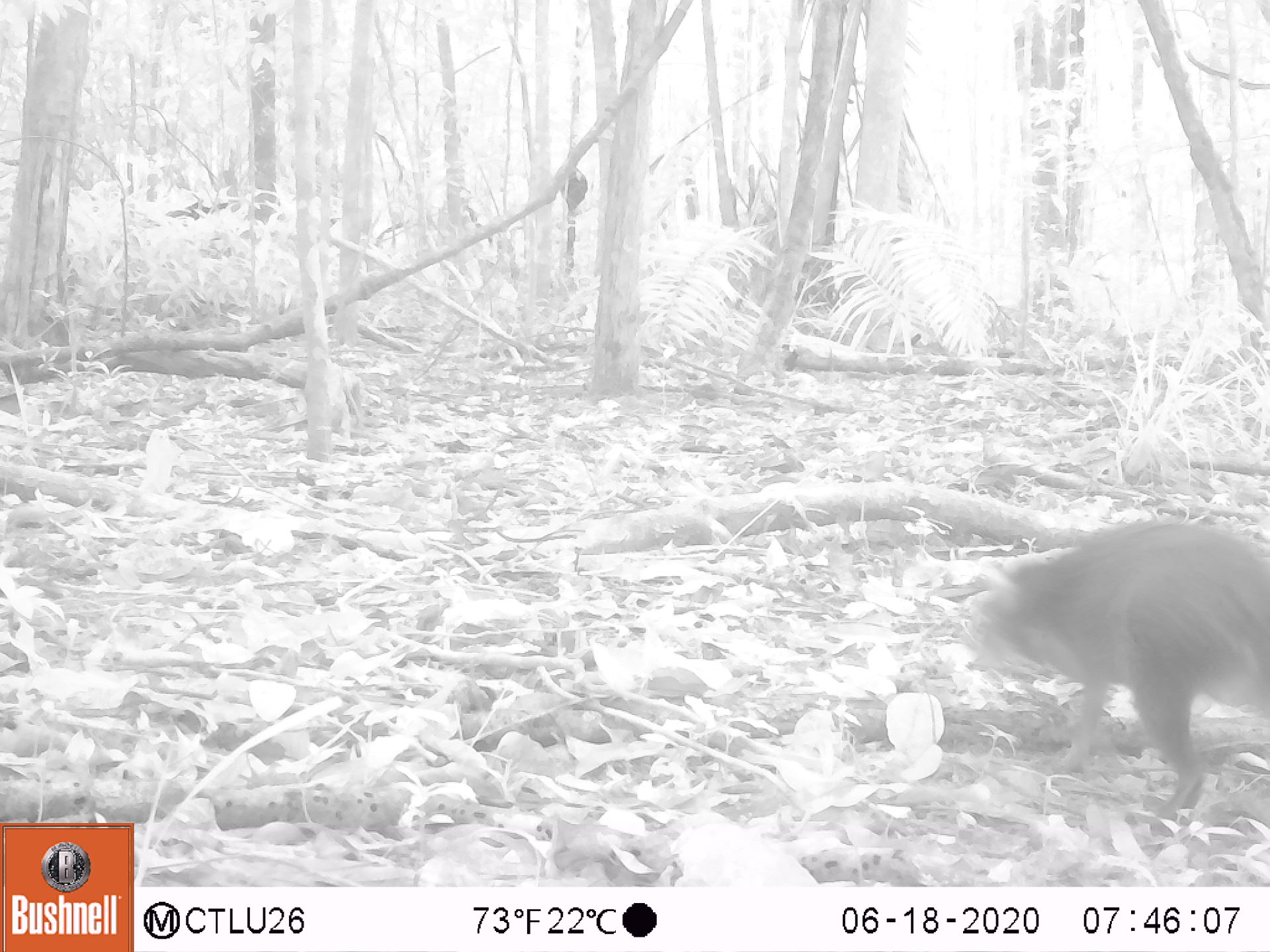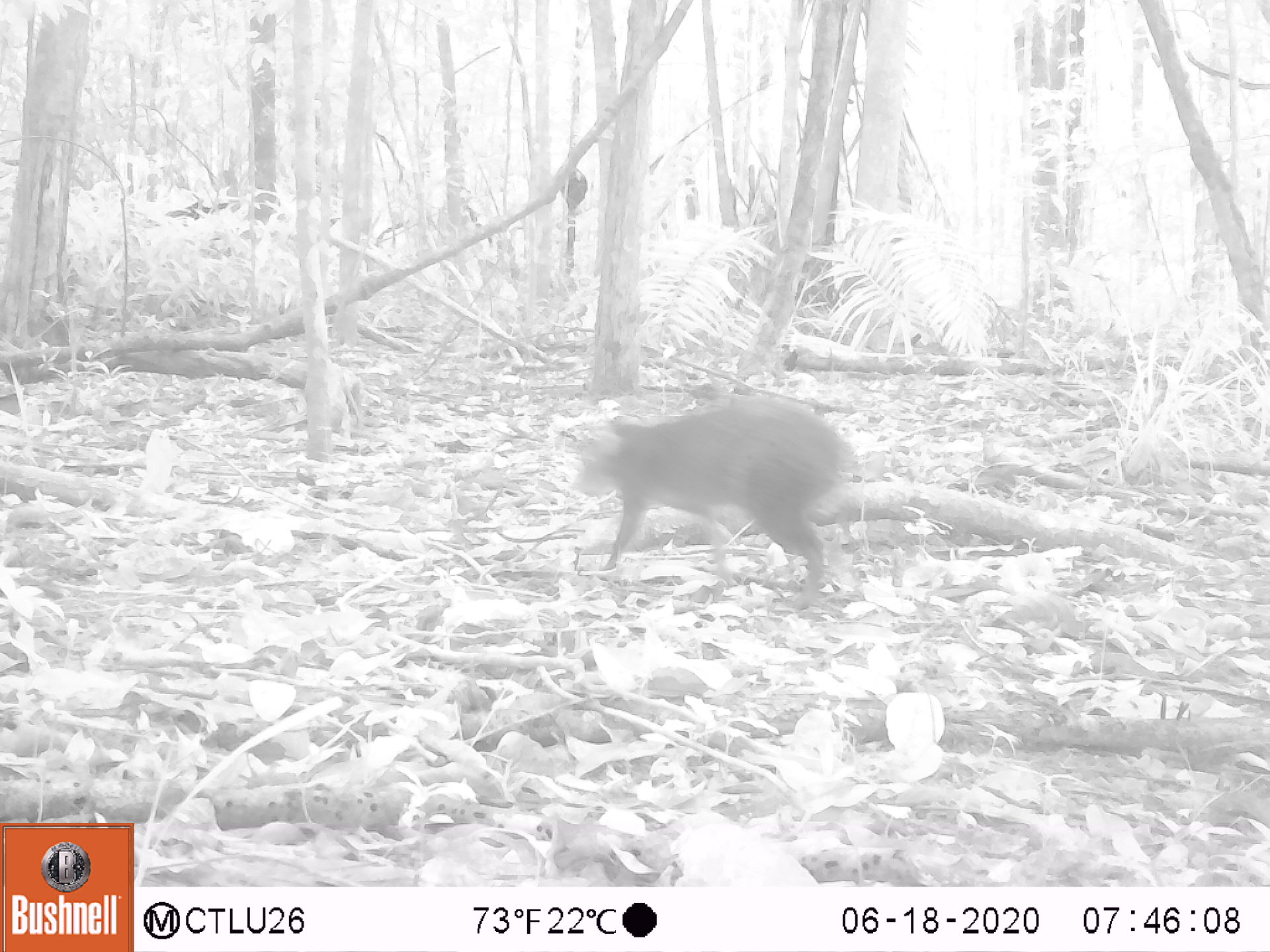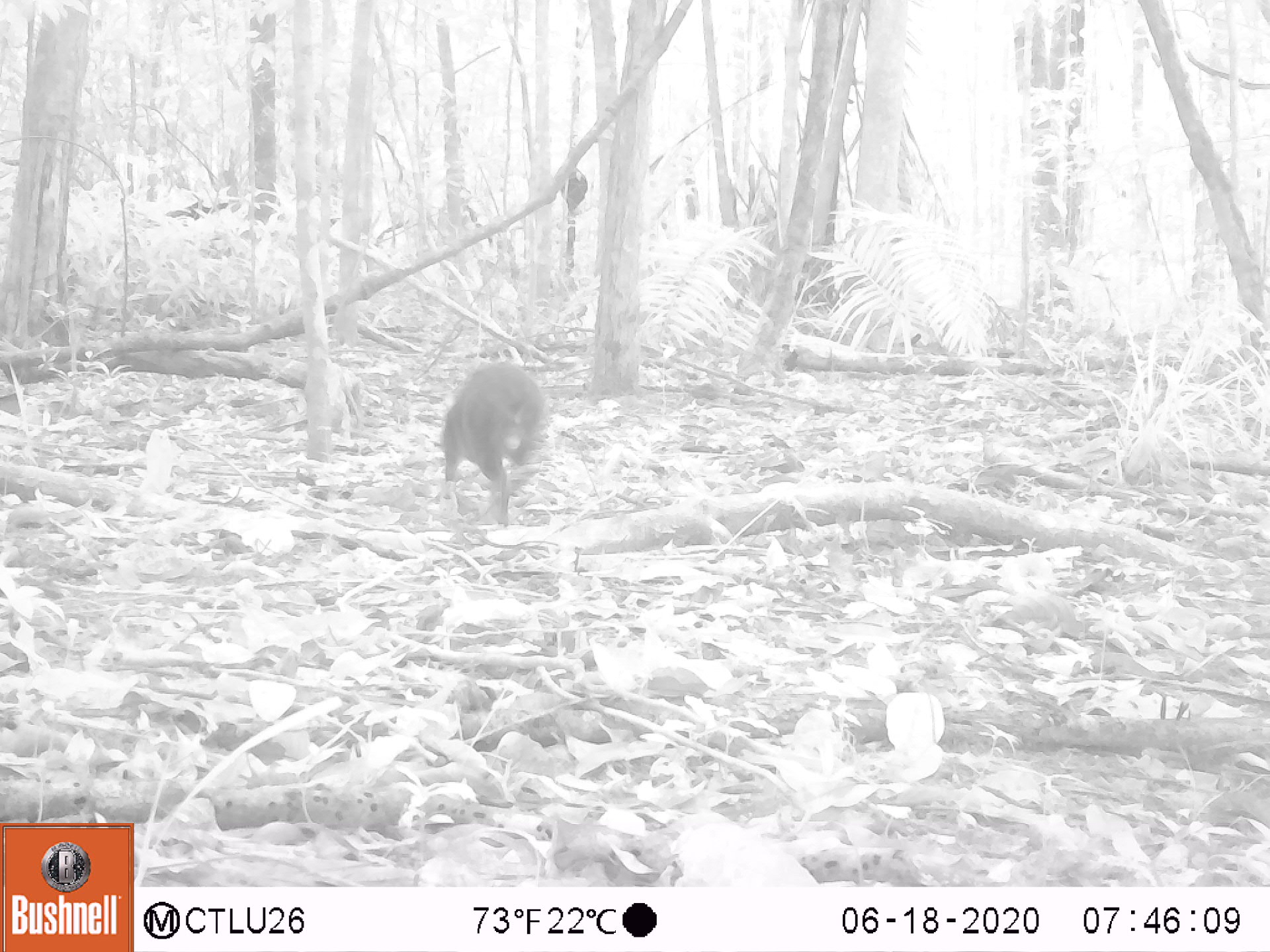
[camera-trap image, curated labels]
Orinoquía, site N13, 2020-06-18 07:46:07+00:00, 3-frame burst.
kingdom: Animalia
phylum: Chordata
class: Mammalia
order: Rodentia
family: Dasyproctidae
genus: Dasyprocta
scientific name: Dasyprocta fuliginosa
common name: black agouti